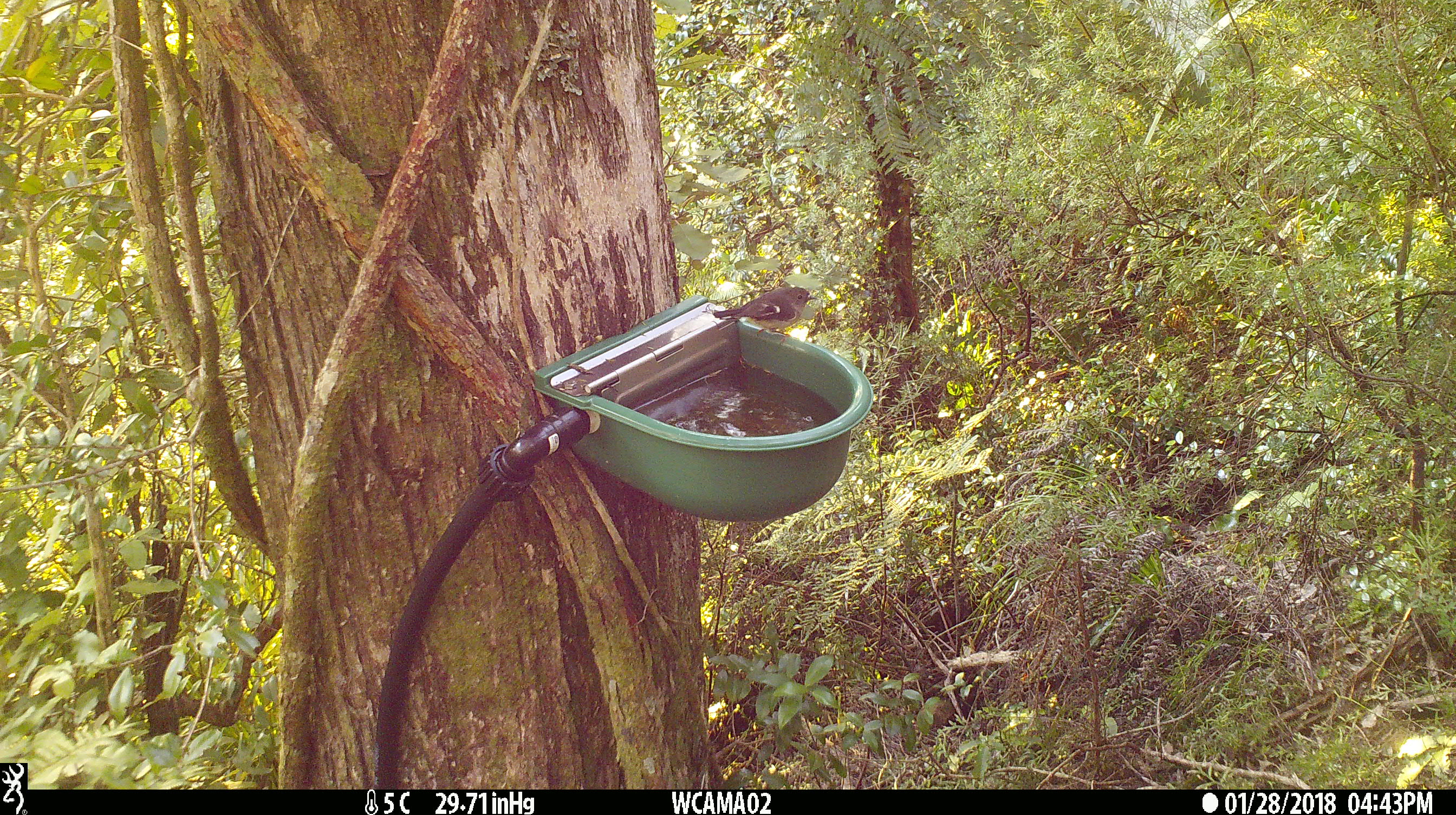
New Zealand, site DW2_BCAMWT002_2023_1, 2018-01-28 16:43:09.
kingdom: Animalia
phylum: Chordata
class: Aves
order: Passeriformes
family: Petroicidae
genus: Petroica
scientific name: Petroica macrocephala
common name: tomtit